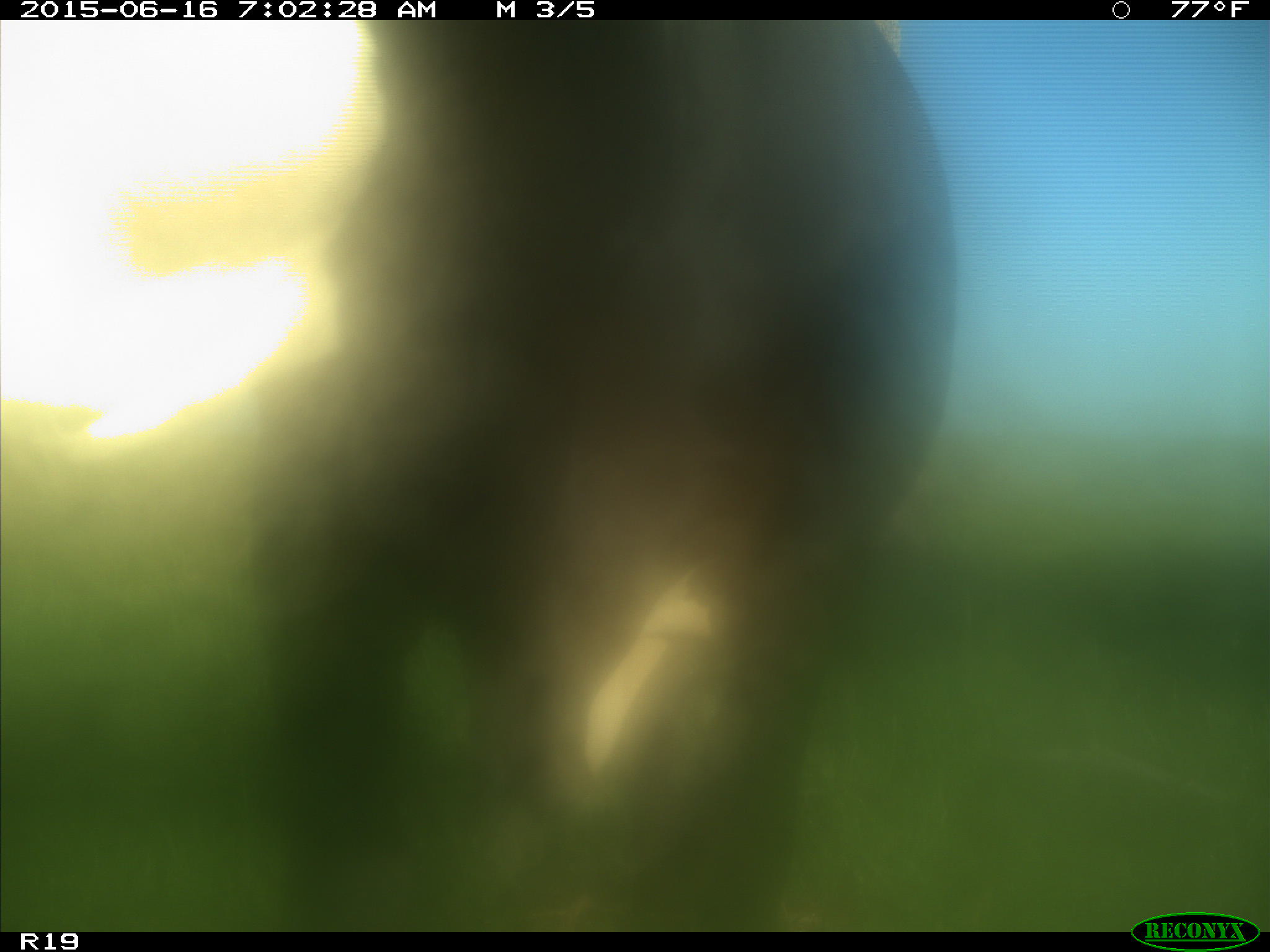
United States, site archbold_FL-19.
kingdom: Animalia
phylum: Chordata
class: Mammalia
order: Artiodactyla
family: Bovidae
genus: Bos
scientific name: Bos taurus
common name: domestic cow